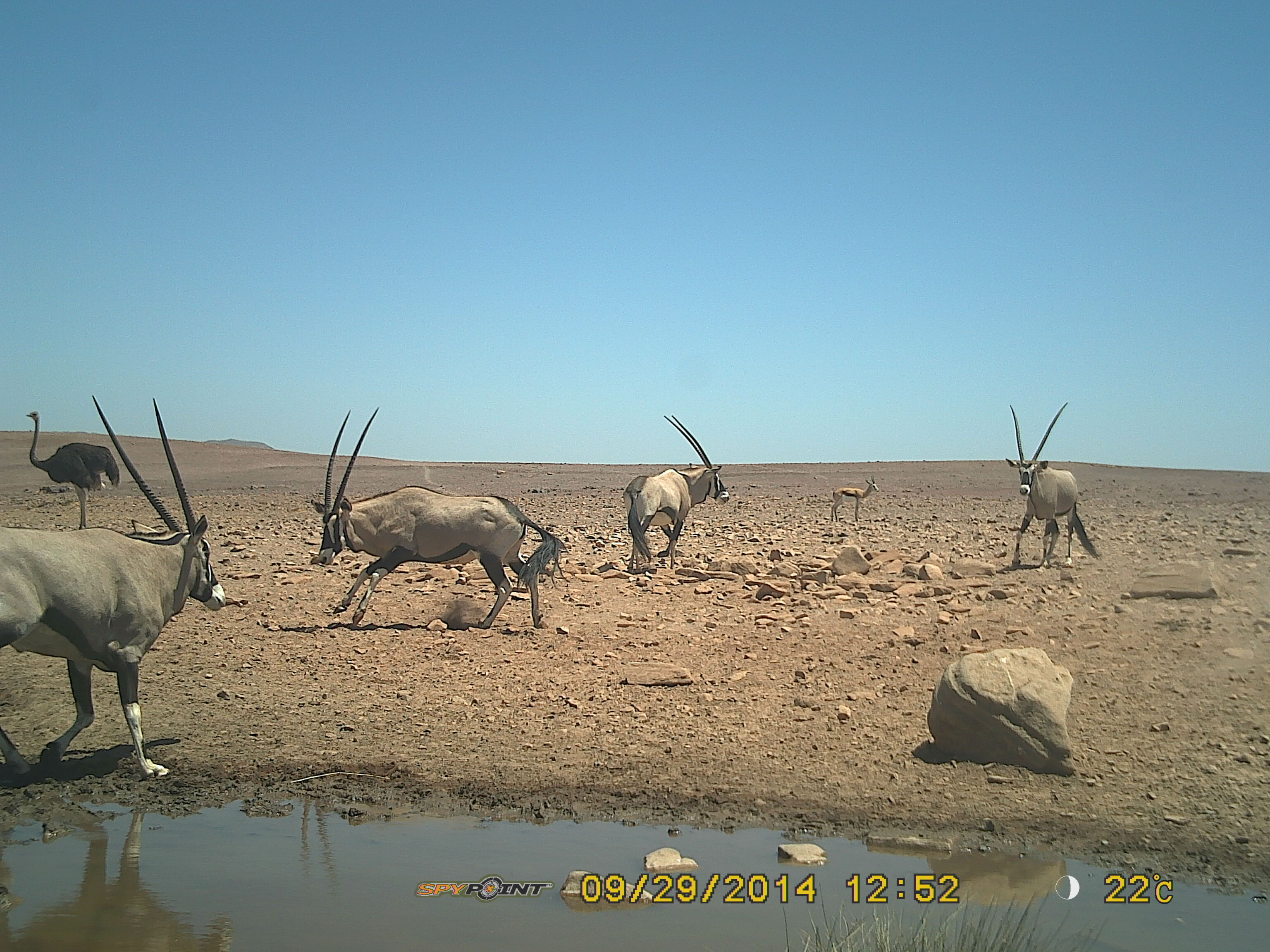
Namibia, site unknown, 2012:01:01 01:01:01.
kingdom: Animalia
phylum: Chordata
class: Mammalia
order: Artiodactyla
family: Bovidae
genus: Oryx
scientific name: Oryx gazella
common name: gemsbok